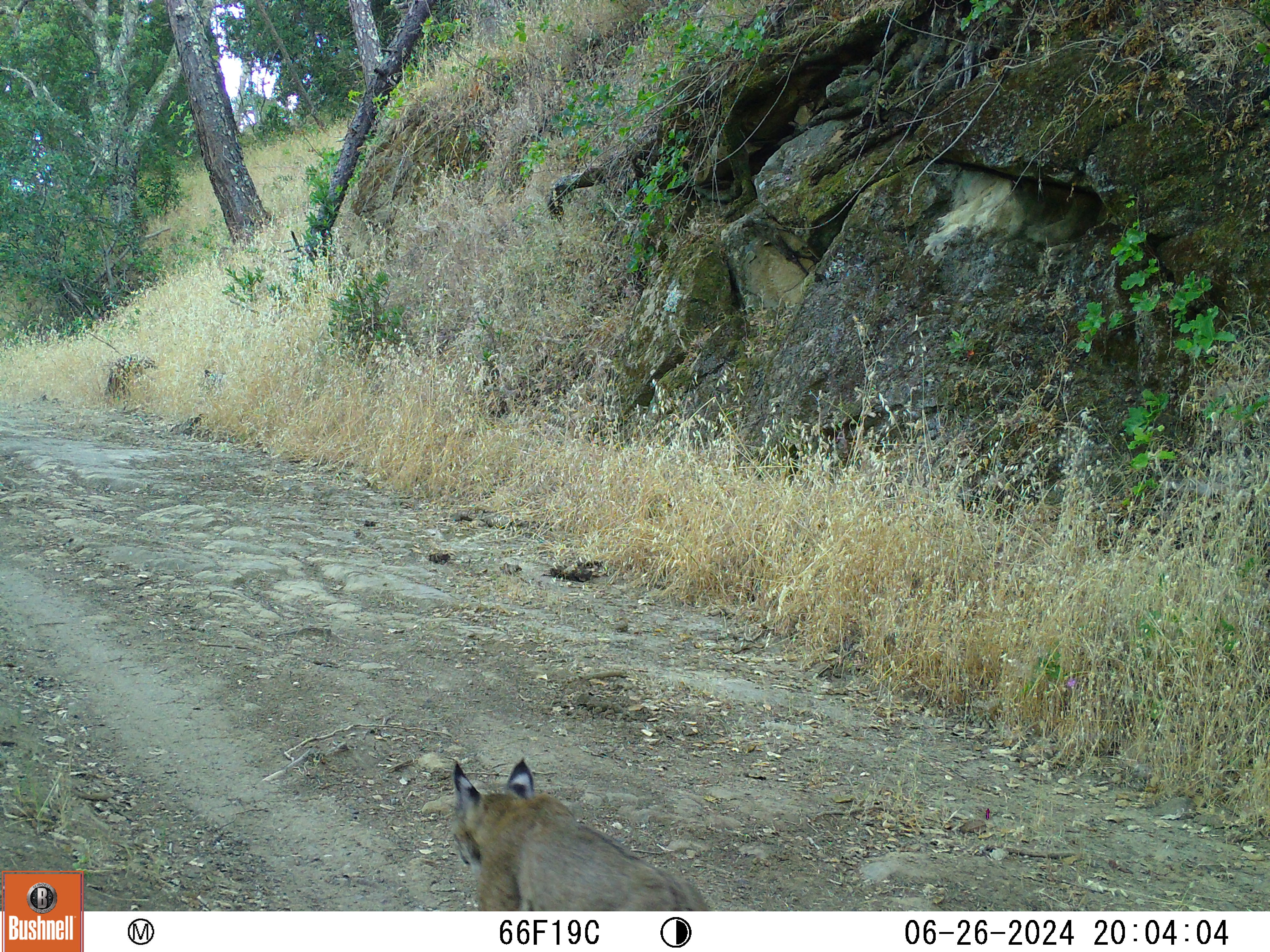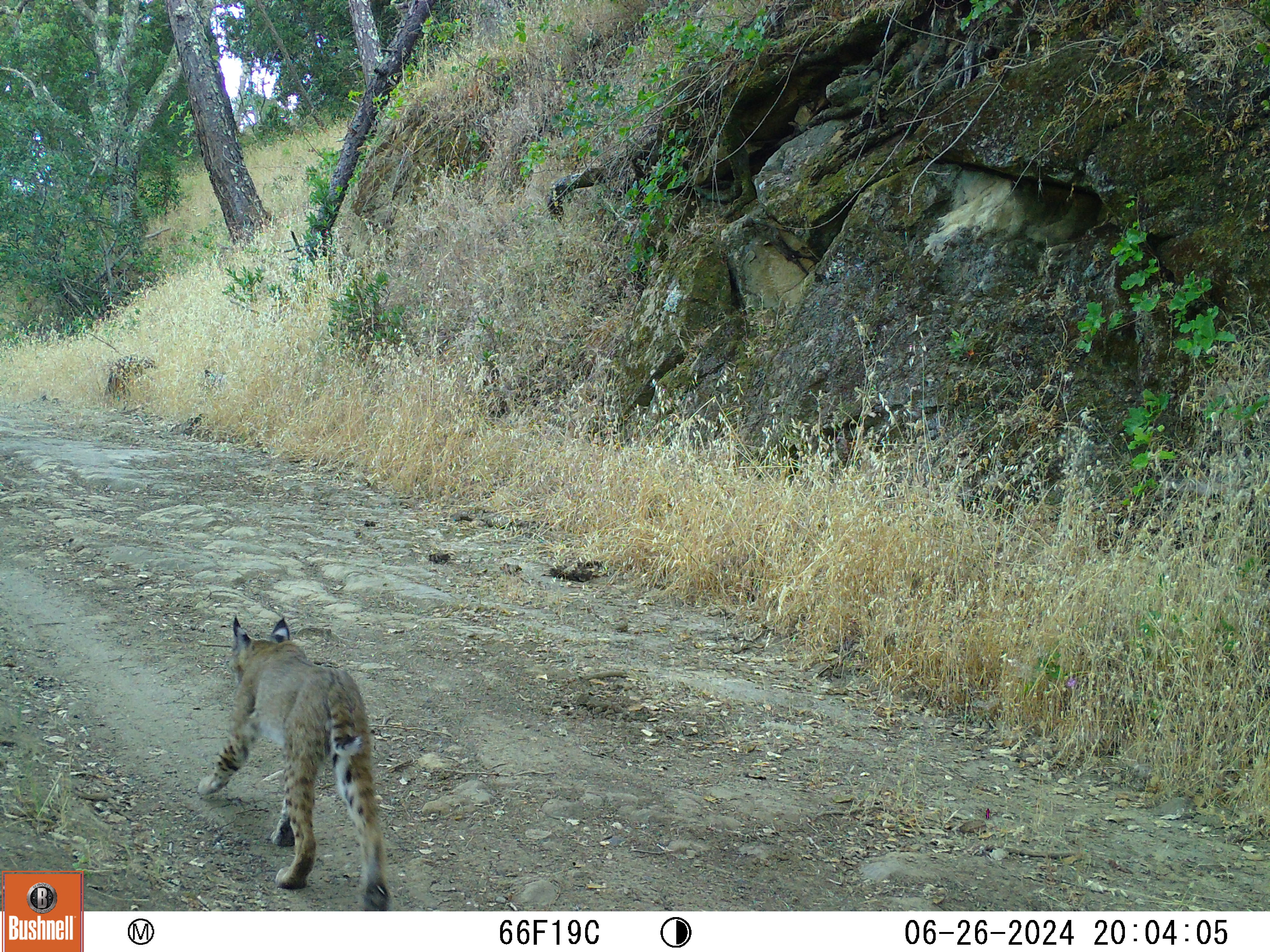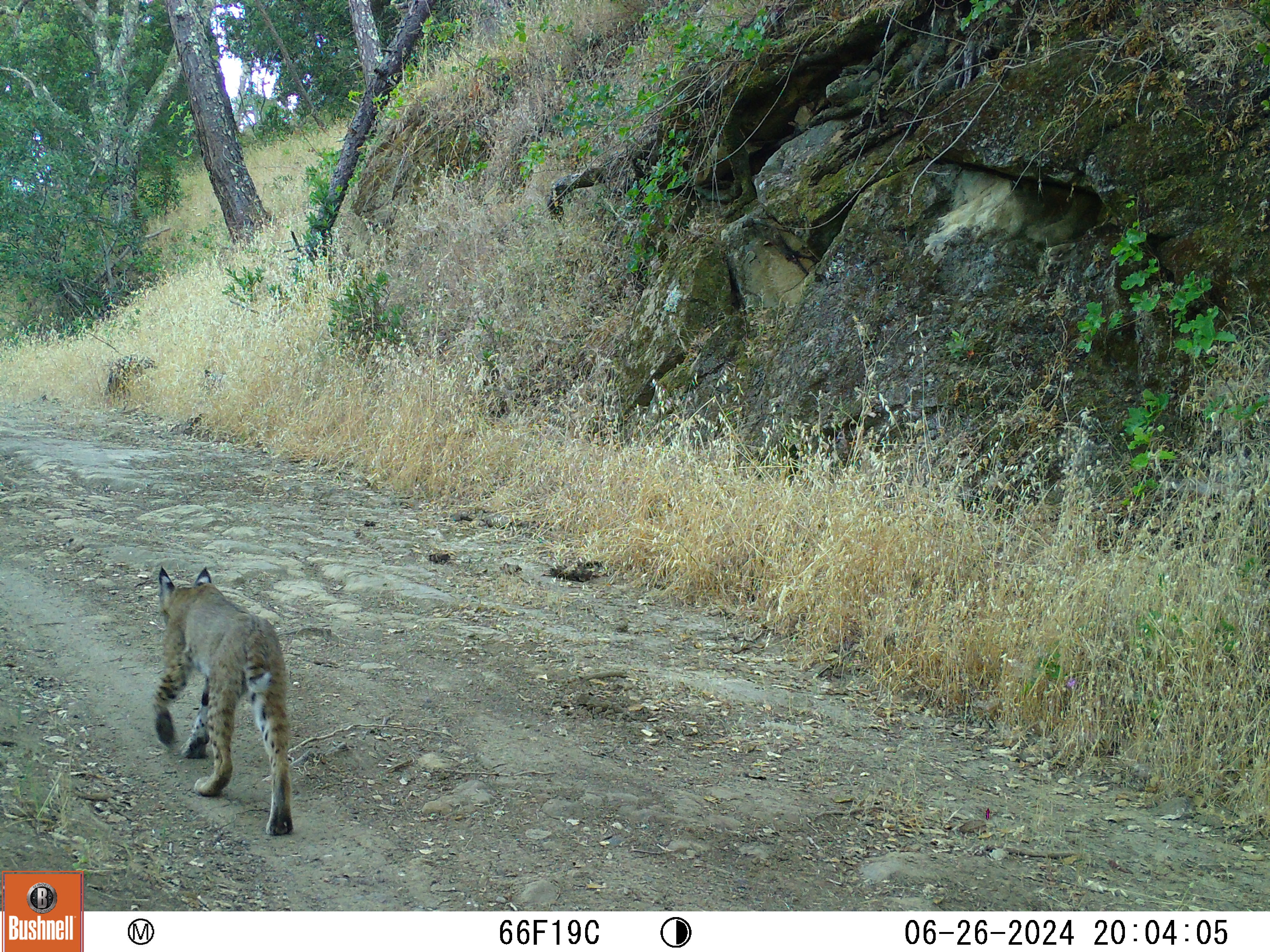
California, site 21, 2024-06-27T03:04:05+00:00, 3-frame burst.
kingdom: Animalia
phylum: Chordata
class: Mammalia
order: Carnivora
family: Felidae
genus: Lynx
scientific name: Lynx rufus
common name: bobcat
Bobcat (Lynx rufus).